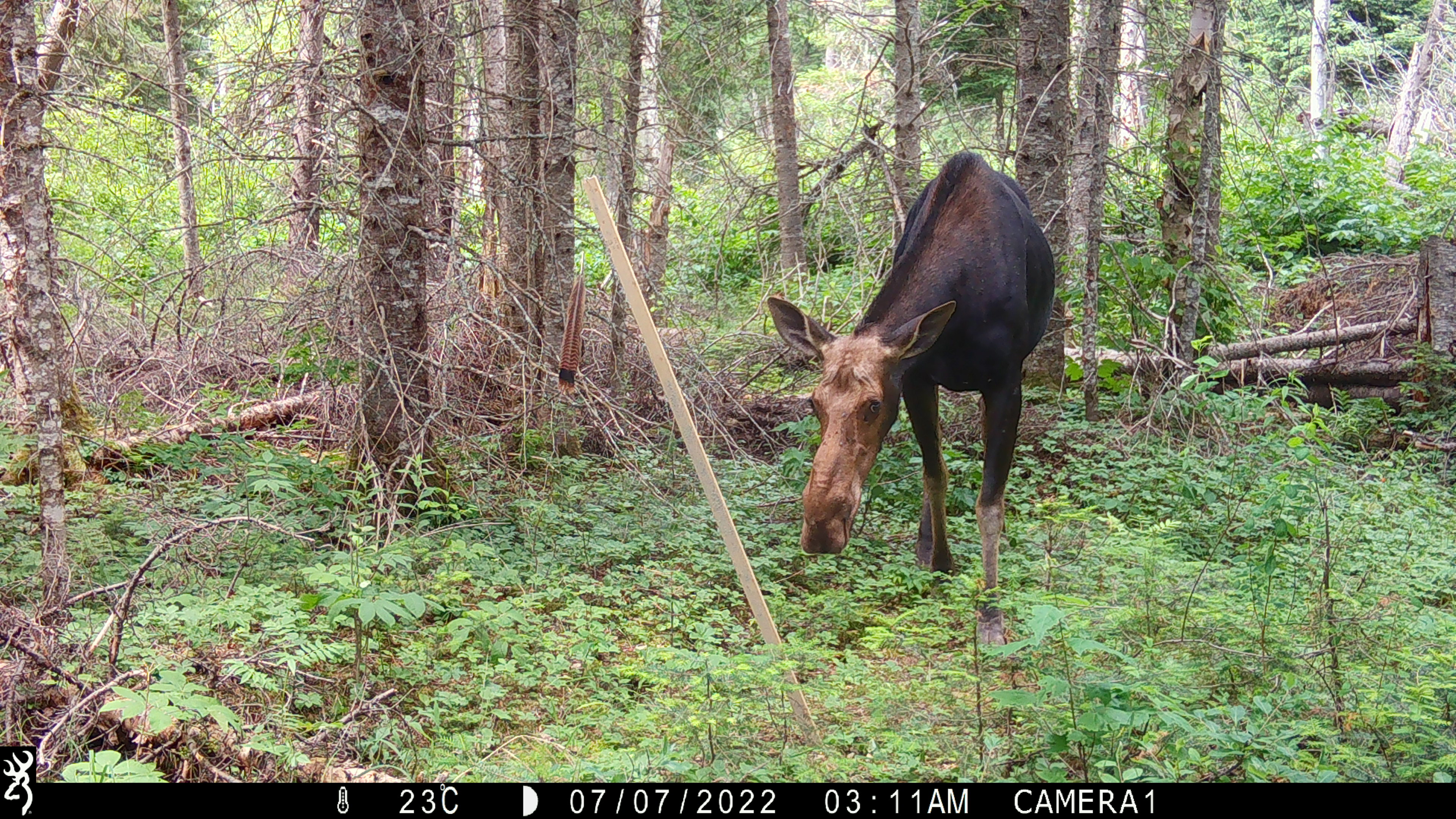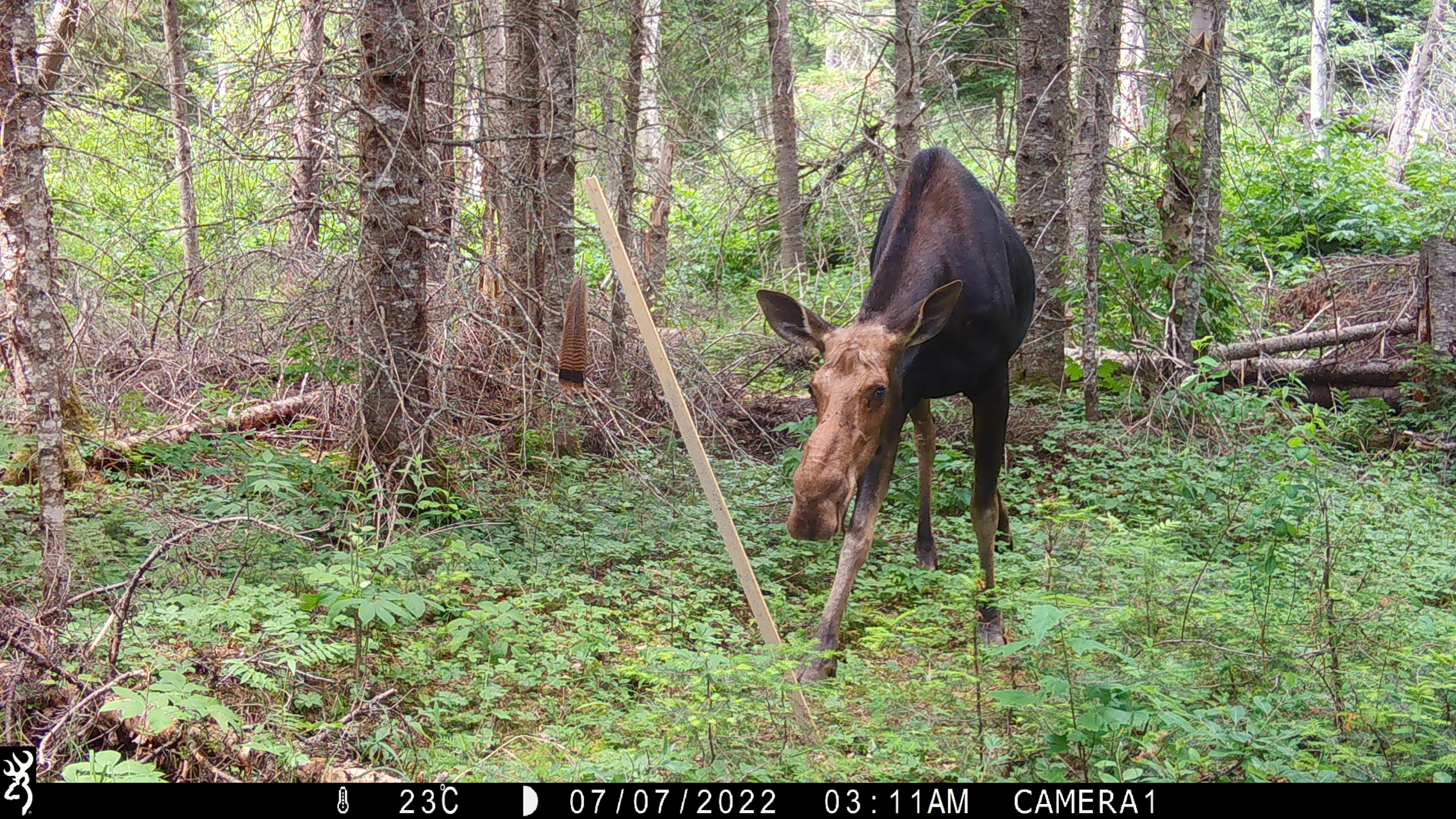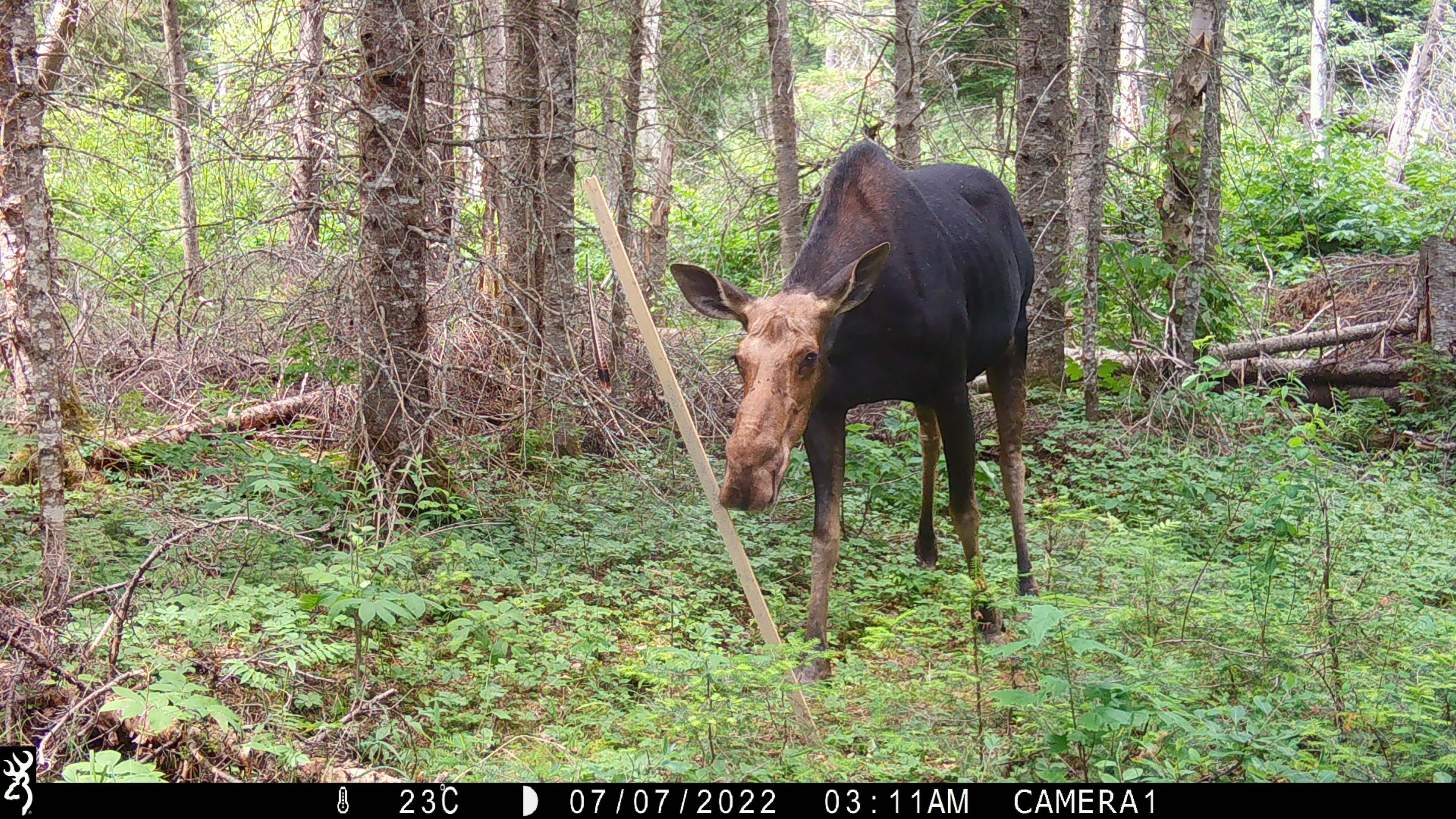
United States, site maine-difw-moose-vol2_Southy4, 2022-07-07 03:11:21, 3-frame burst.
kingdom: Animalia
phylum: Chordata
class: Mammalia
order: Artiodactyla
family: Cervidae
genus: Alces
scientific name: Alces alces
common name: moose